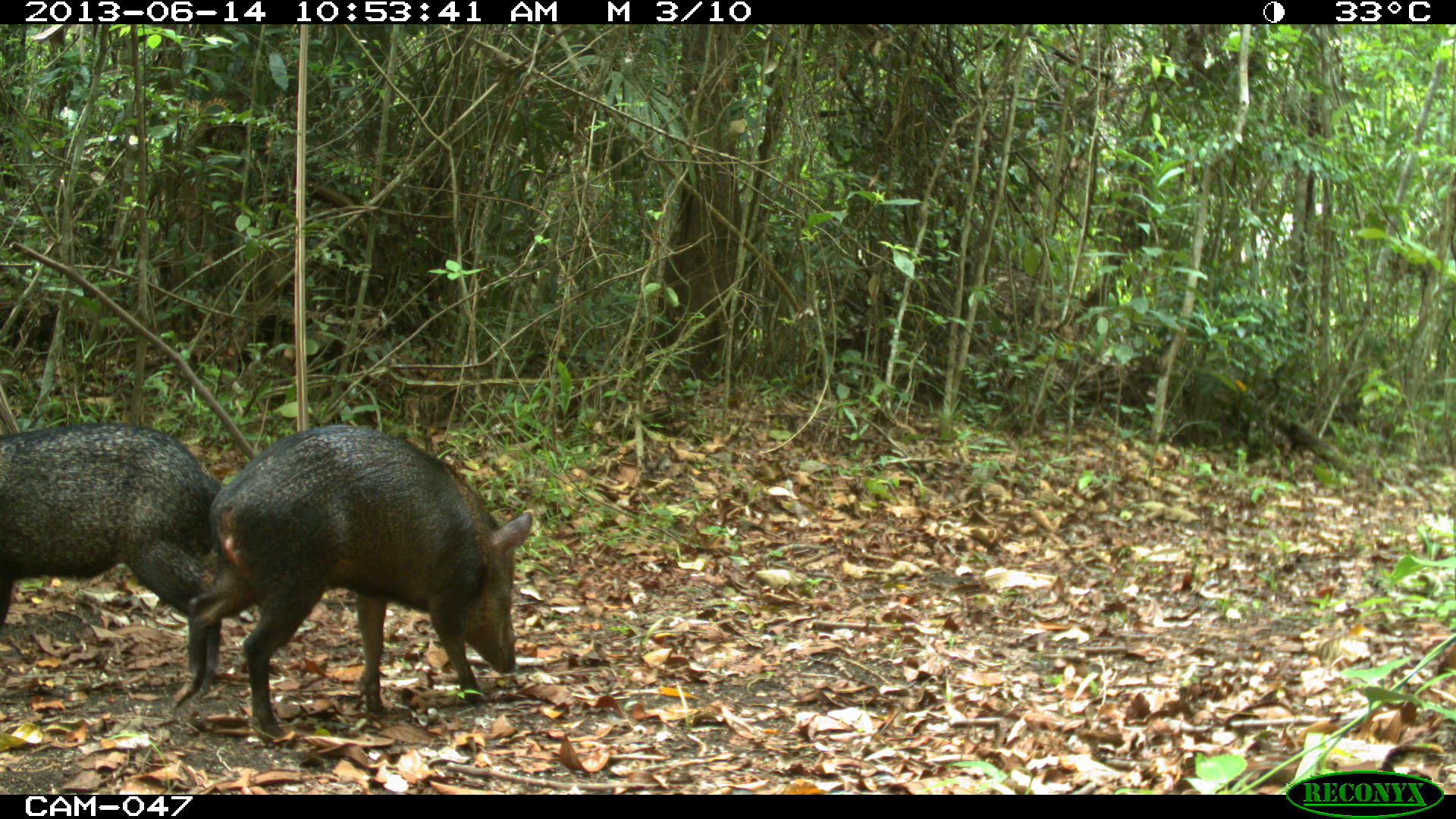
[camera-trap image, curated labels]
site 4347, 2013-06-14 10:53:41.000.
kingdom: Animalia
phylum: Chordata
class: Mammalia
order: Artiodactyla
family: Tayassuidae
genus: Pecari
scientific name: Pecari tajacu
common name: collared peccary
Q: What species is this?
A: Pecari tajacu (collared peccary).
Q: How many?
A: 2.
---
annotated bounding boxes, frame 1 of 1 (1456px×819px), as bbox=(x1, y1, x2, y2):
pecari tajacu: bbox=(169, 420, 533, 750); bbox=(0, 420, 227, 711)